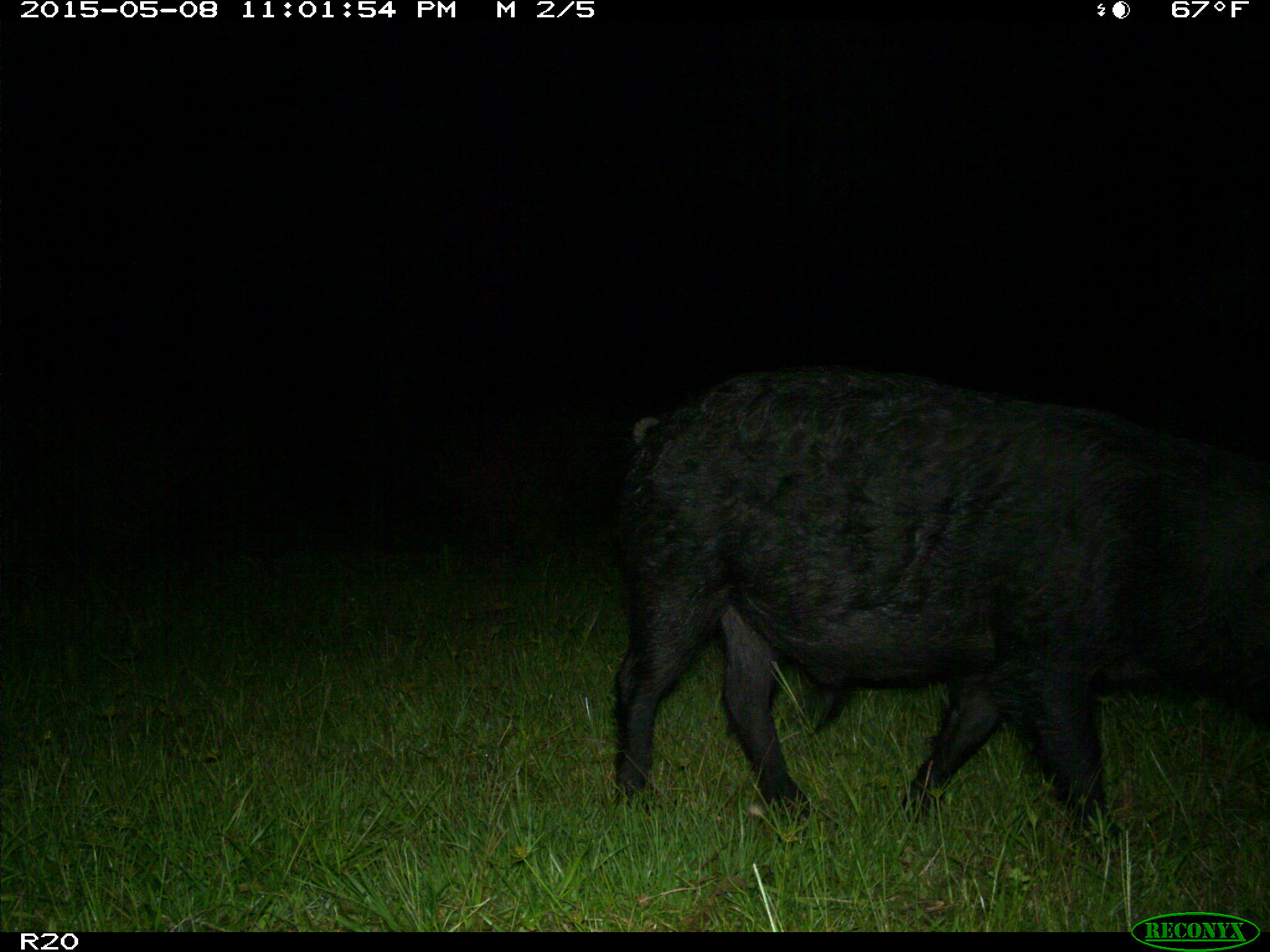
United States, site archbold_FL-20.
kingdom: Animalia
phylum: Chordata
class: Mammalia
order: Artiodactyla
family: Suidae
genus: Sus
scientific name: Sus scrofa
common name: wild boar